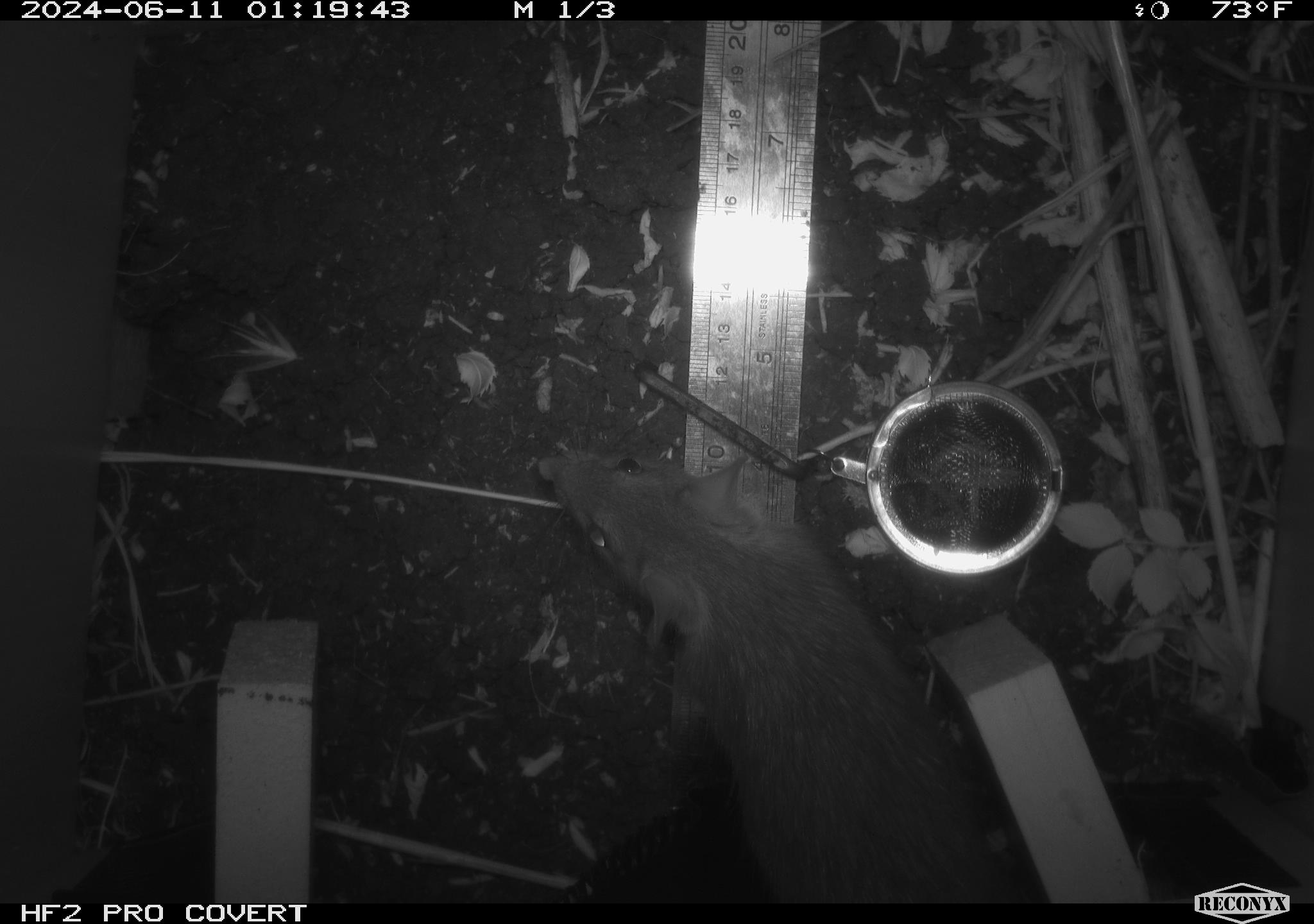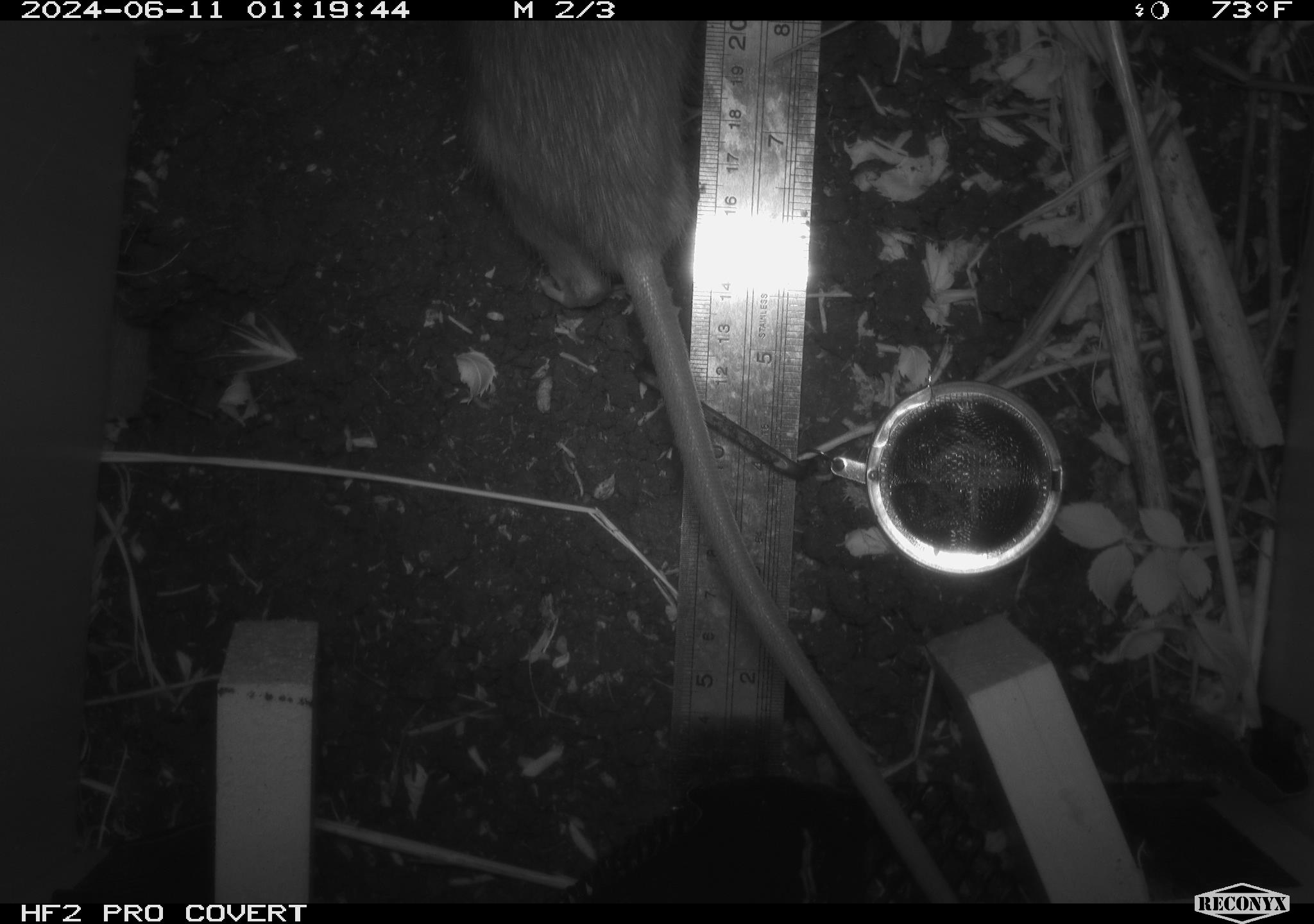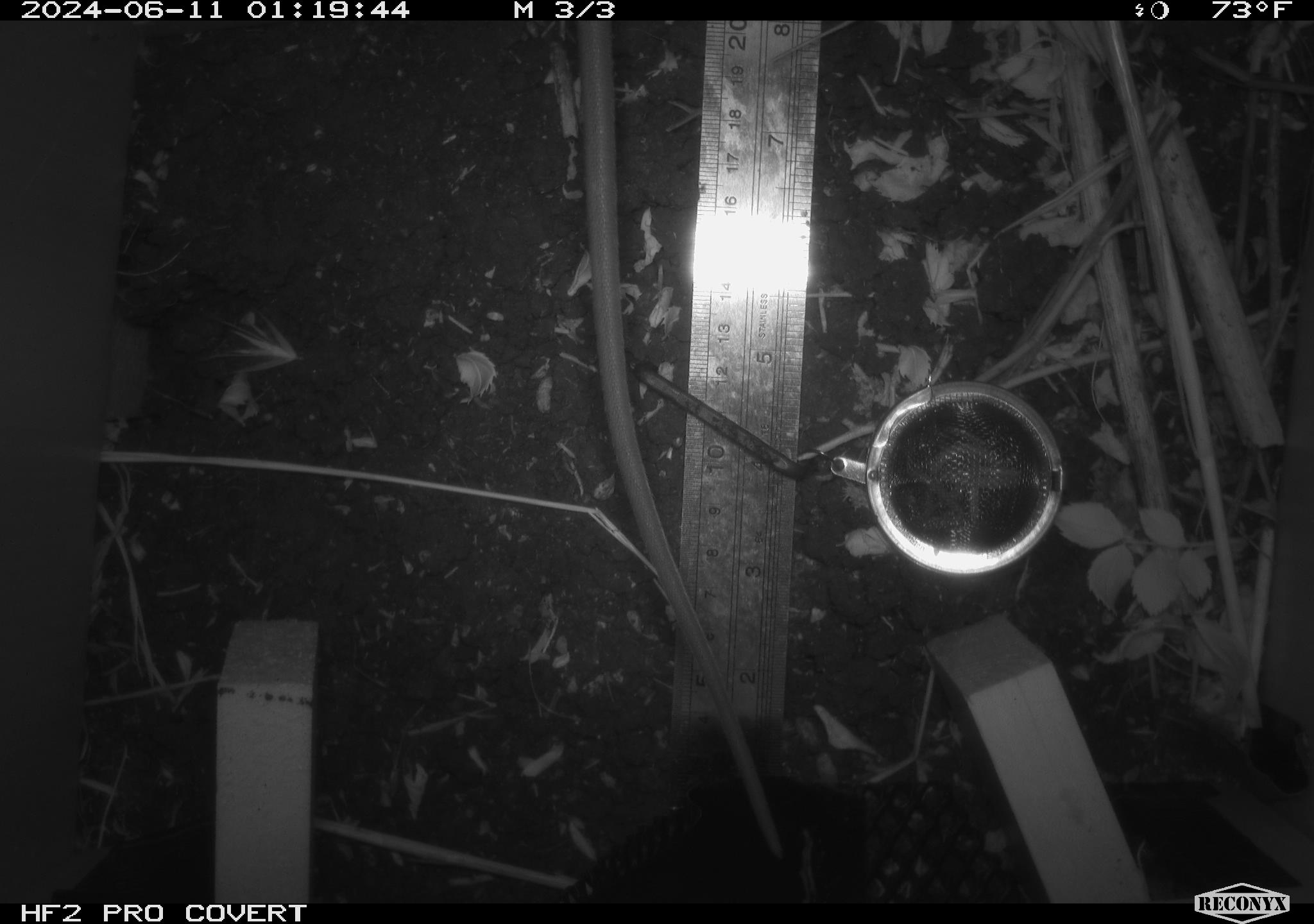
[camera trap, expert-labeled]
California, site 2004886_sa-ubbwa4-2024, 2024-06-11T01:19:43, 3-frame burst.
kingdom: Animalia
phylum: Chordata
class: Mammalia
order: Rodentia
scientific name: Rodentia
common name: woodrat or rat or mouse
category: woodrat or rat or mouse species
Woodrat or rat or mouse species (woodrat or rat or mouse) (Rodentia).